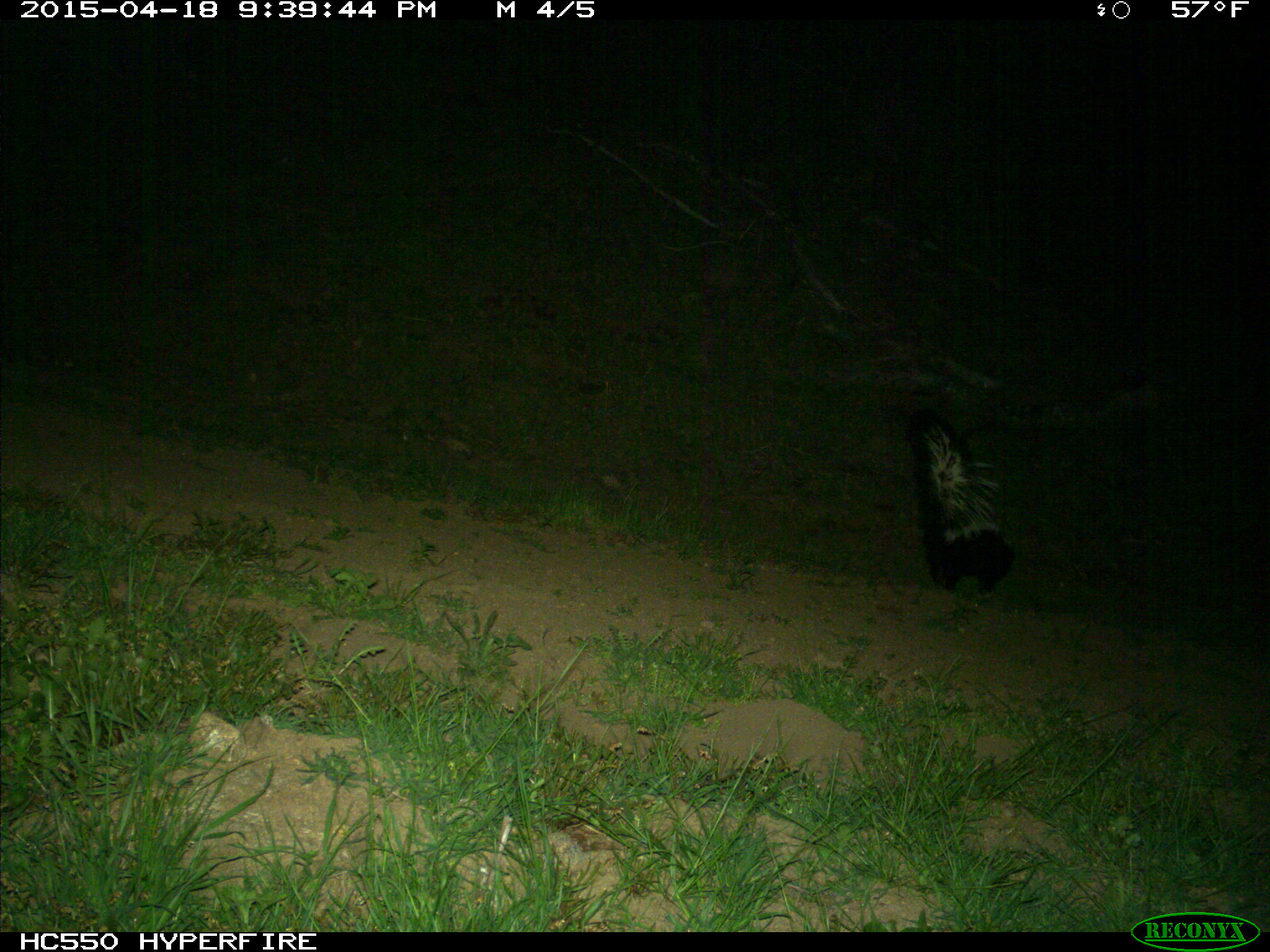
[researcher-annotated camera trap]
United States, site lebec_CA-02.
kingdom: Animalia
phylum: Chordata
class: Mammalia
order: Carnivora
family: Mephitidae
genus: Mephitis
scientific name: Mephitis mephitis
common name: striped skunk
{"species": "Mephitis mephitis (striped skunk)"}